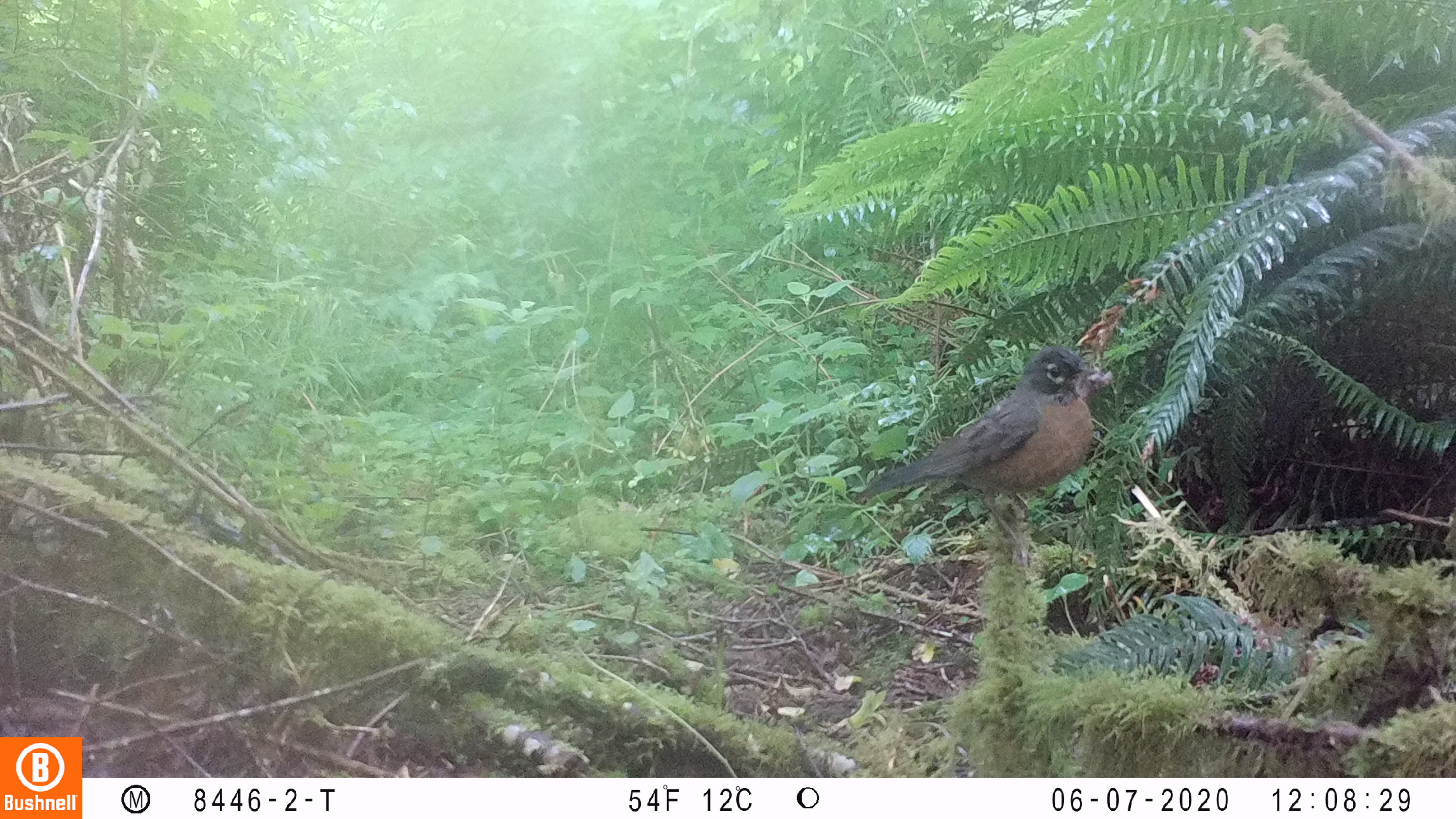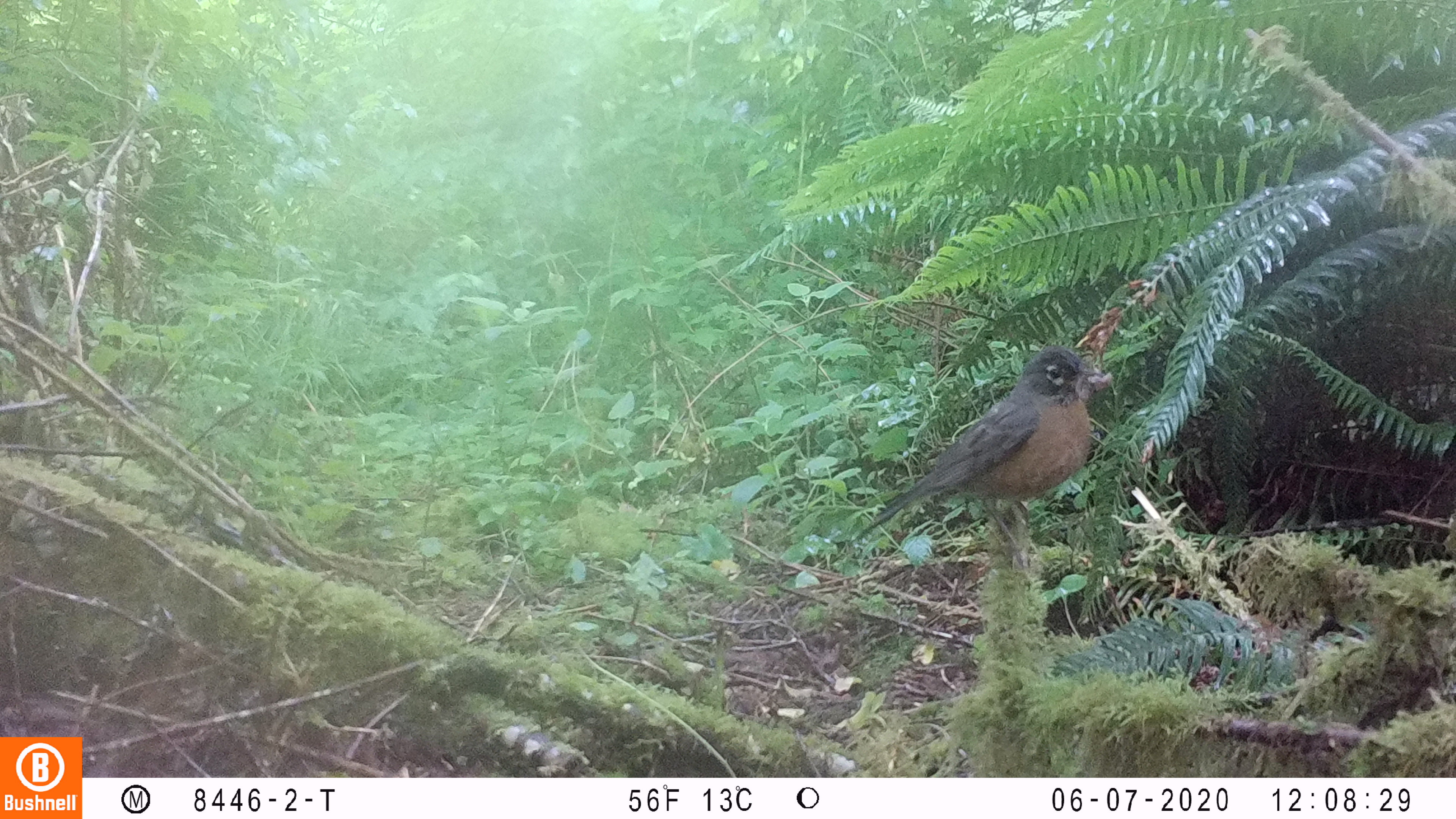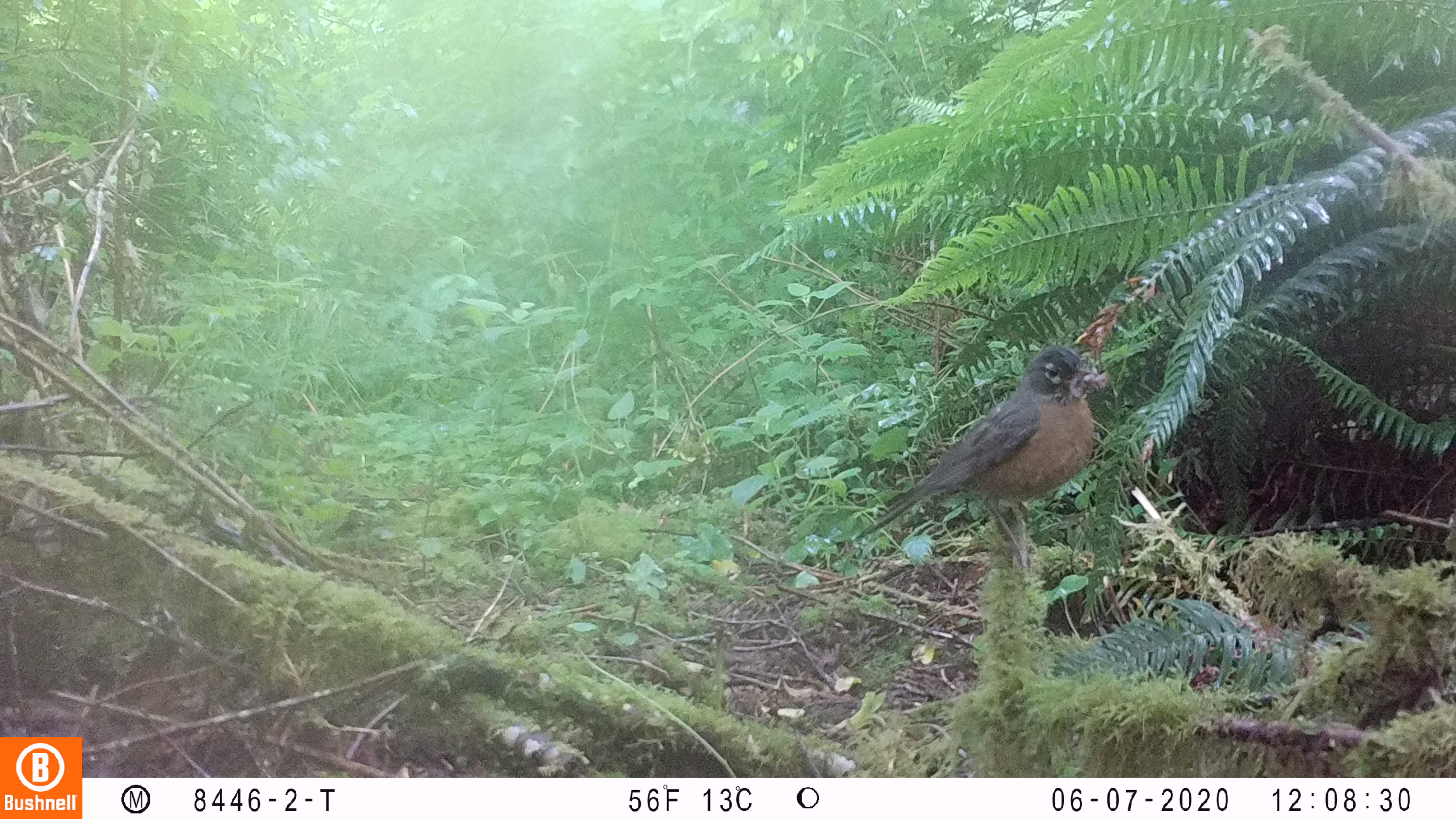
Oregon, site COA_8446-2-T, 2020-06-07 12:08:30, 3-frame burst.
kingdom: Animalia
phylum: Chordata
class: Aves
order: Passeriformes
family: Turdidae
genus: Turdus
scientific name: Turdus migratorius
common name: american robin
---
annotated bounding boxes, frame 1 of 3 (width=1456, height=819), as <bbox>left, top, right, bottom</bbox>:
american robin: <bbox>843, 326, 1117, 515</bbox>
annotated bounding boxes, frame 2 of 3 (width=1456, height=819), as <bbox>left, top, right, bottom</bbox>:
american robin: <bbox>830, 327, 1118, 561</bbox>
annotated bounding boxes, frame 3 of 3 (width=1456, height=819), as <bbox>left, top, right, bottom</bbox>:
american robin: <bbox>836, 330, 1126, 563</bbox>